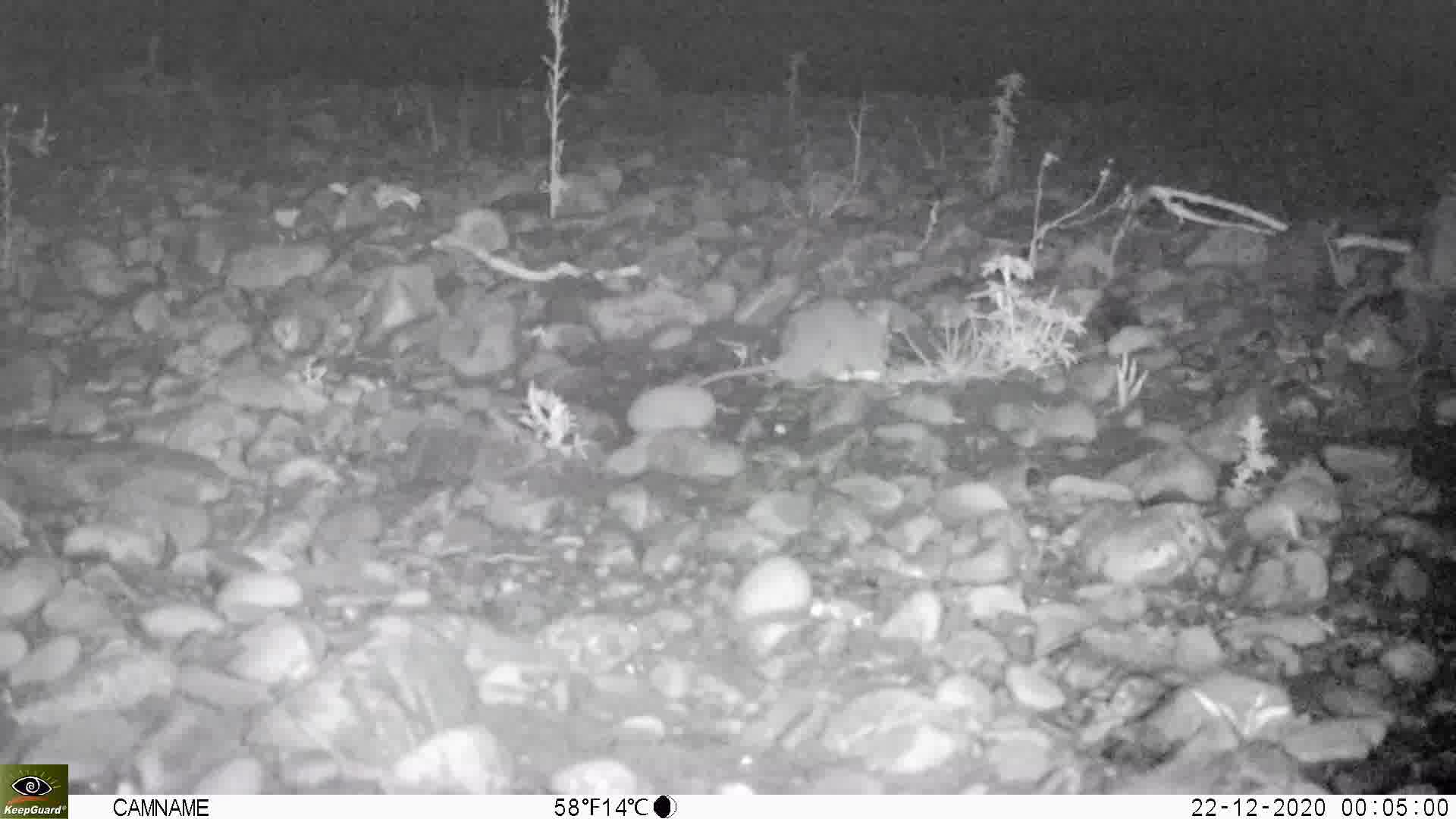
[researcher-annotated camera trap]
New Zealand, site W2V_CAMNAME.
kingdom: Animalia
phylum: Chordata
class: Mammalia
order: Rodentia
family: Muridae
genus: Rattus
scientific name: Rattus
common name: rat